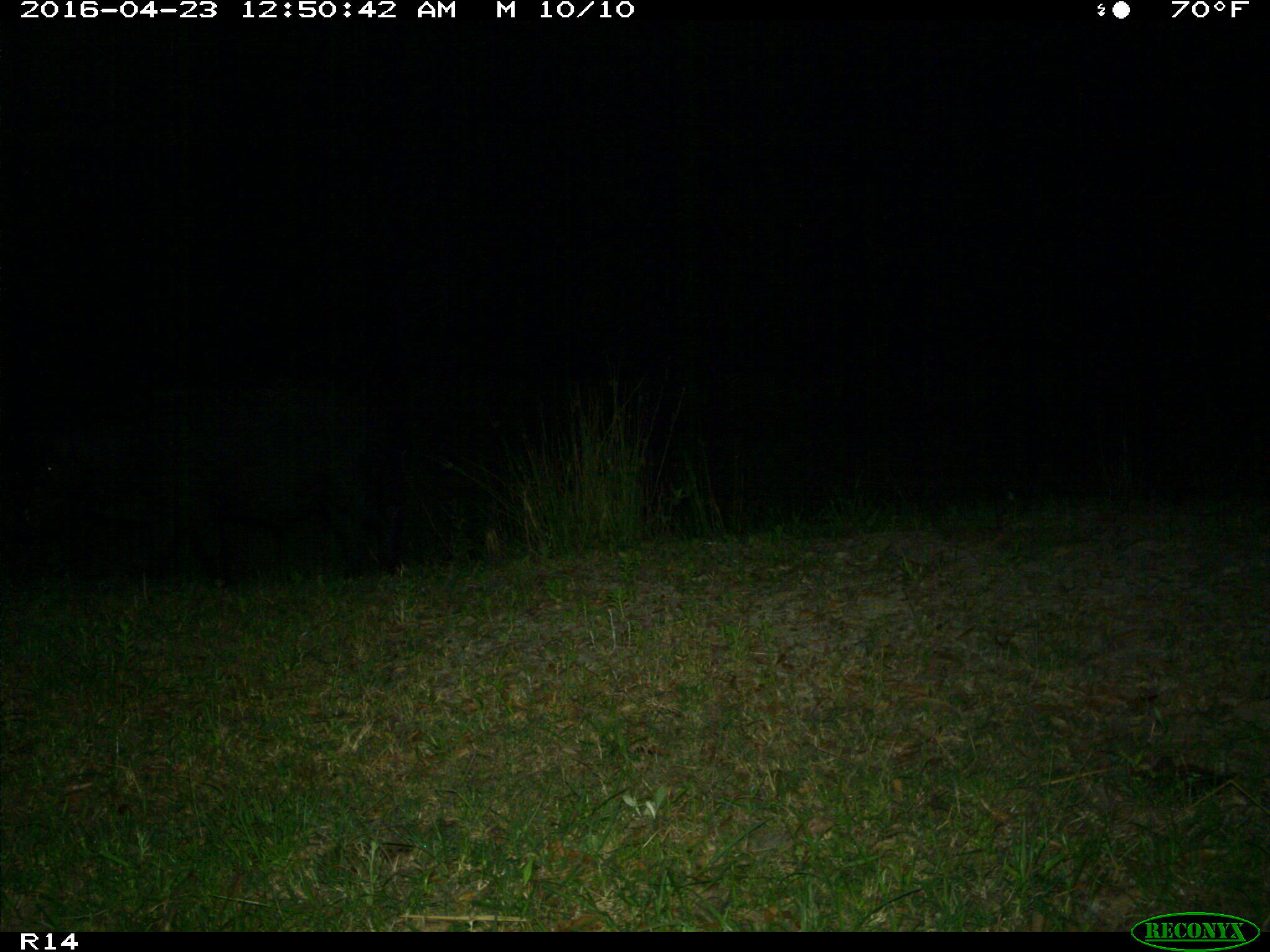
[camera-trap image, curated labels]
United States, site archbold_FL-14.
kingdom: Animalia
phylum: Chordata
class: Mammalia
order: Artiodactyla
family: Suidae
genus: Sus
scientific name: Sus scrofa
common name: wild boar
Sus scrofa (wild boar).